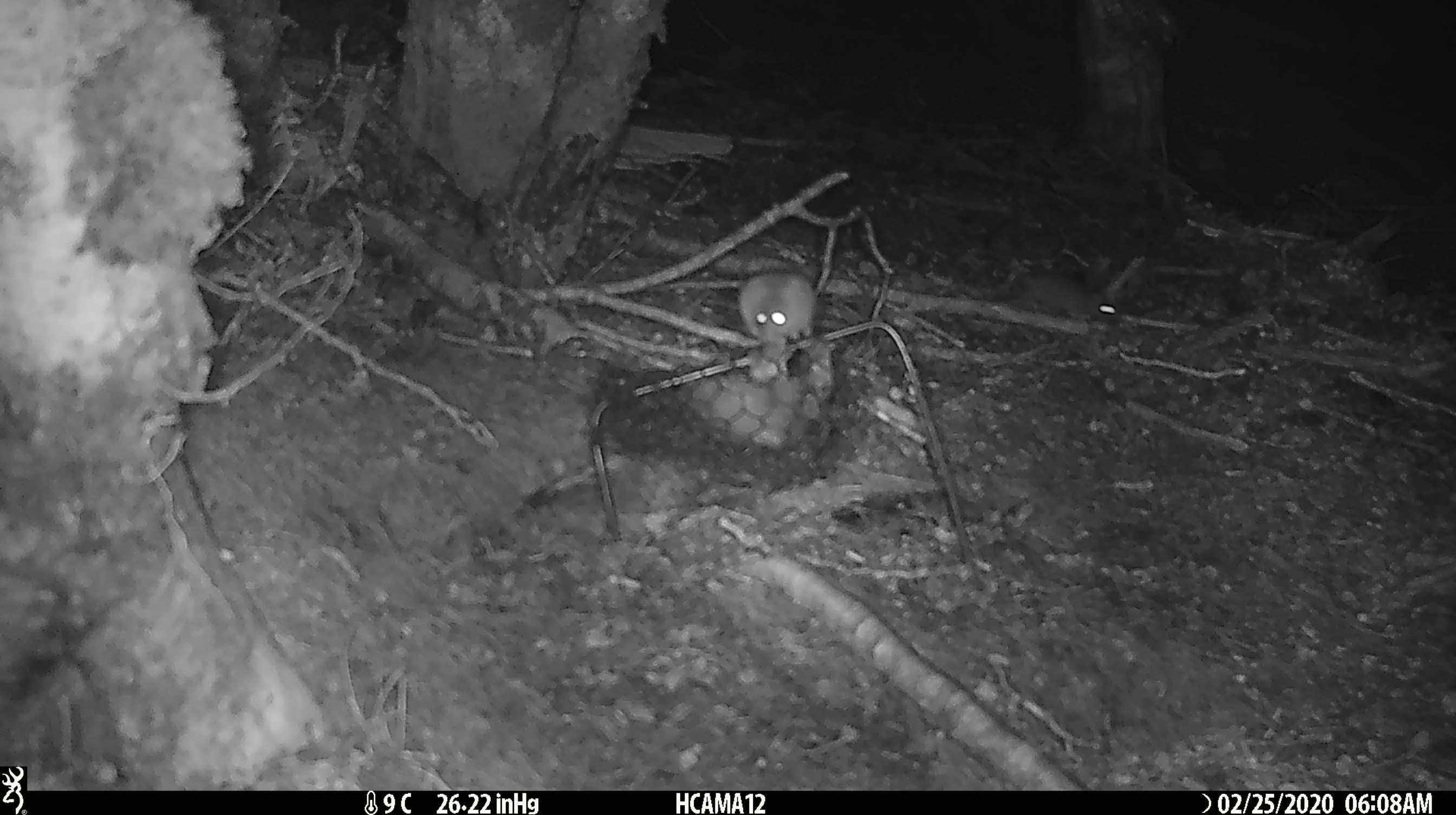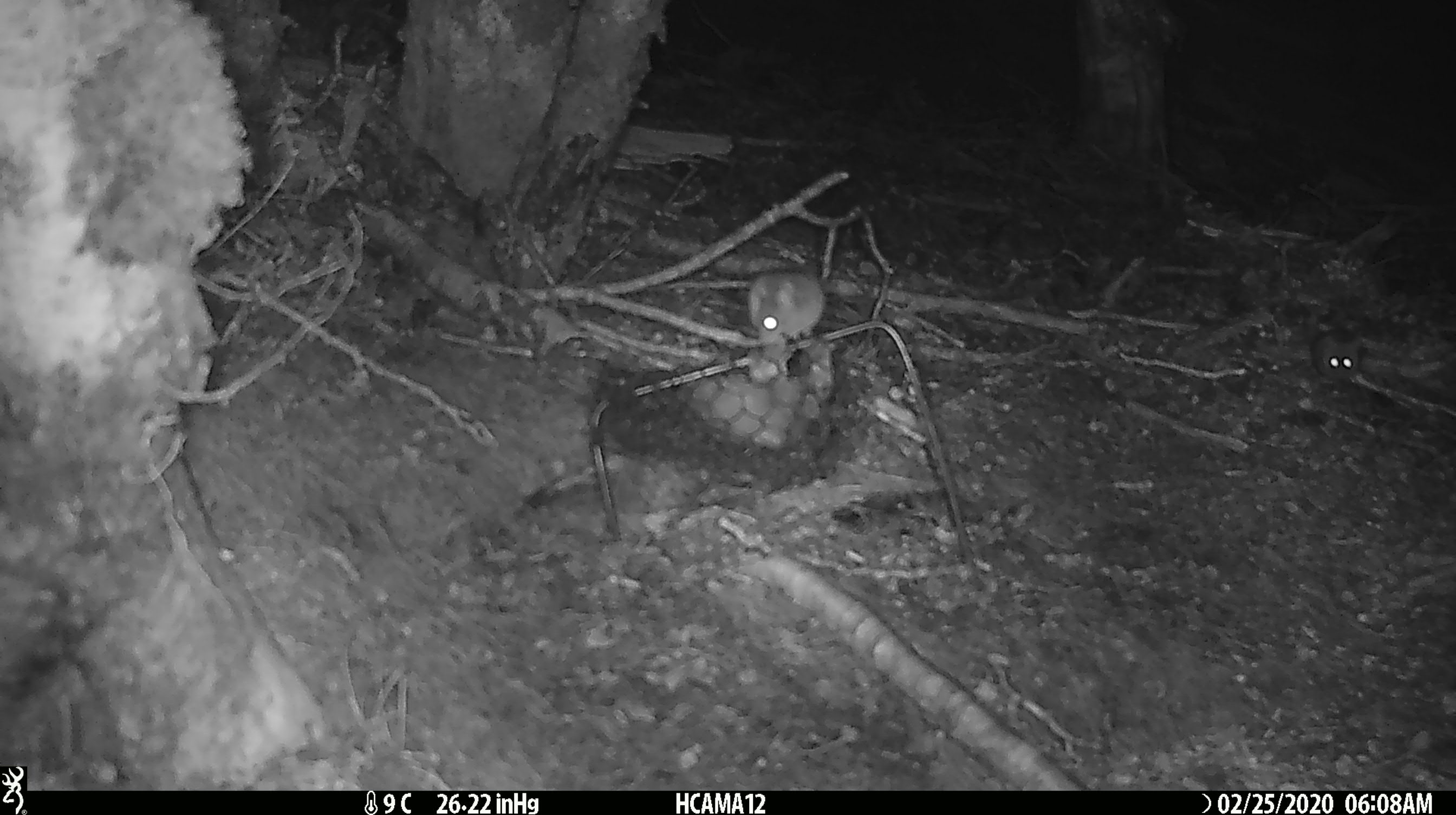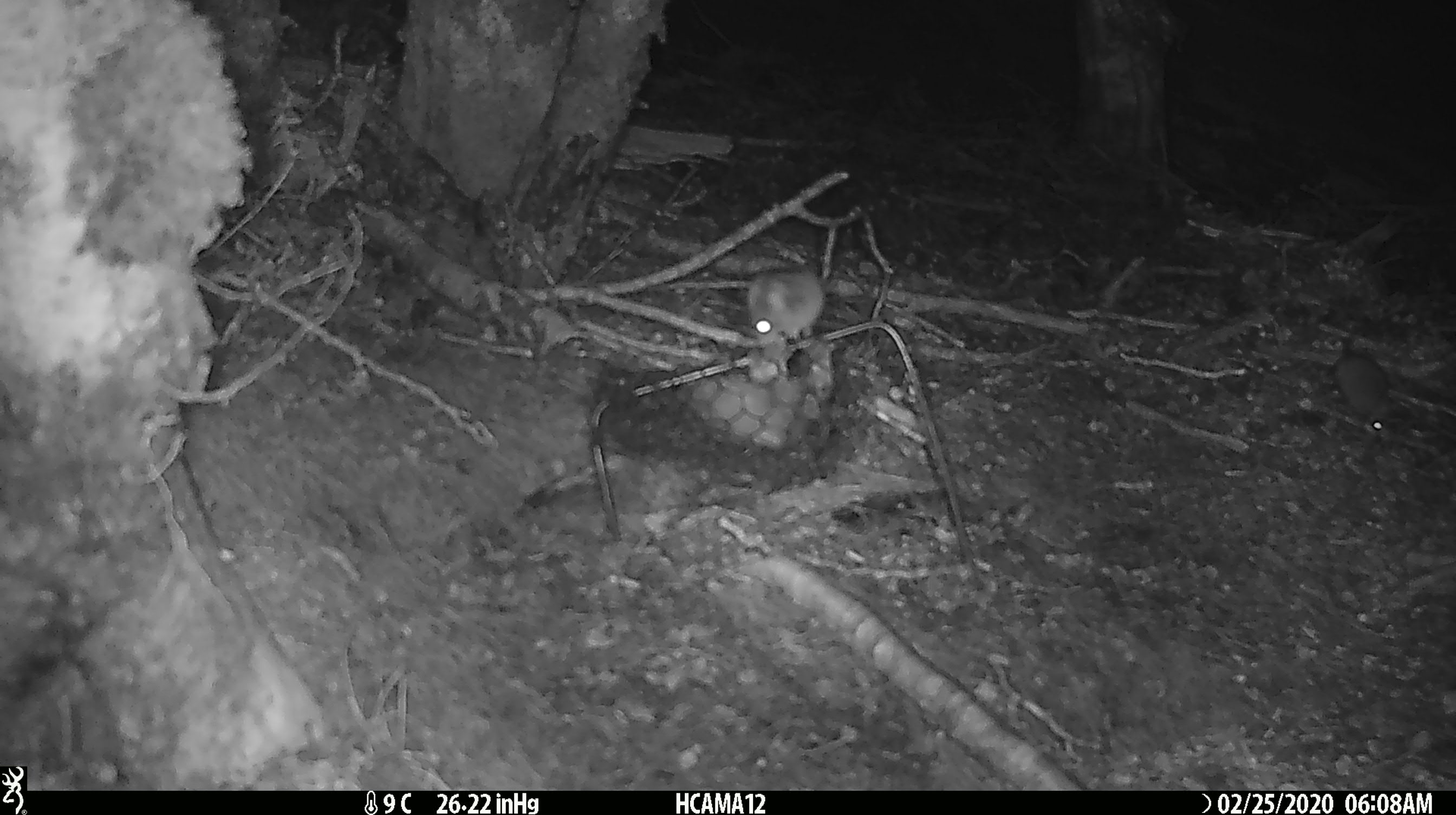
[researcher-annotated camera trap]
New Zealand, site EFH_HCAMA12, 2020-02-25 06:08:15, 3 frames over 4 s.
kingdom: Animalia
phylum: Chordata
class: Mammalia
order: Rodentia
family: Muridae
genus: Mus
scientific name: Mus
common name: mouse